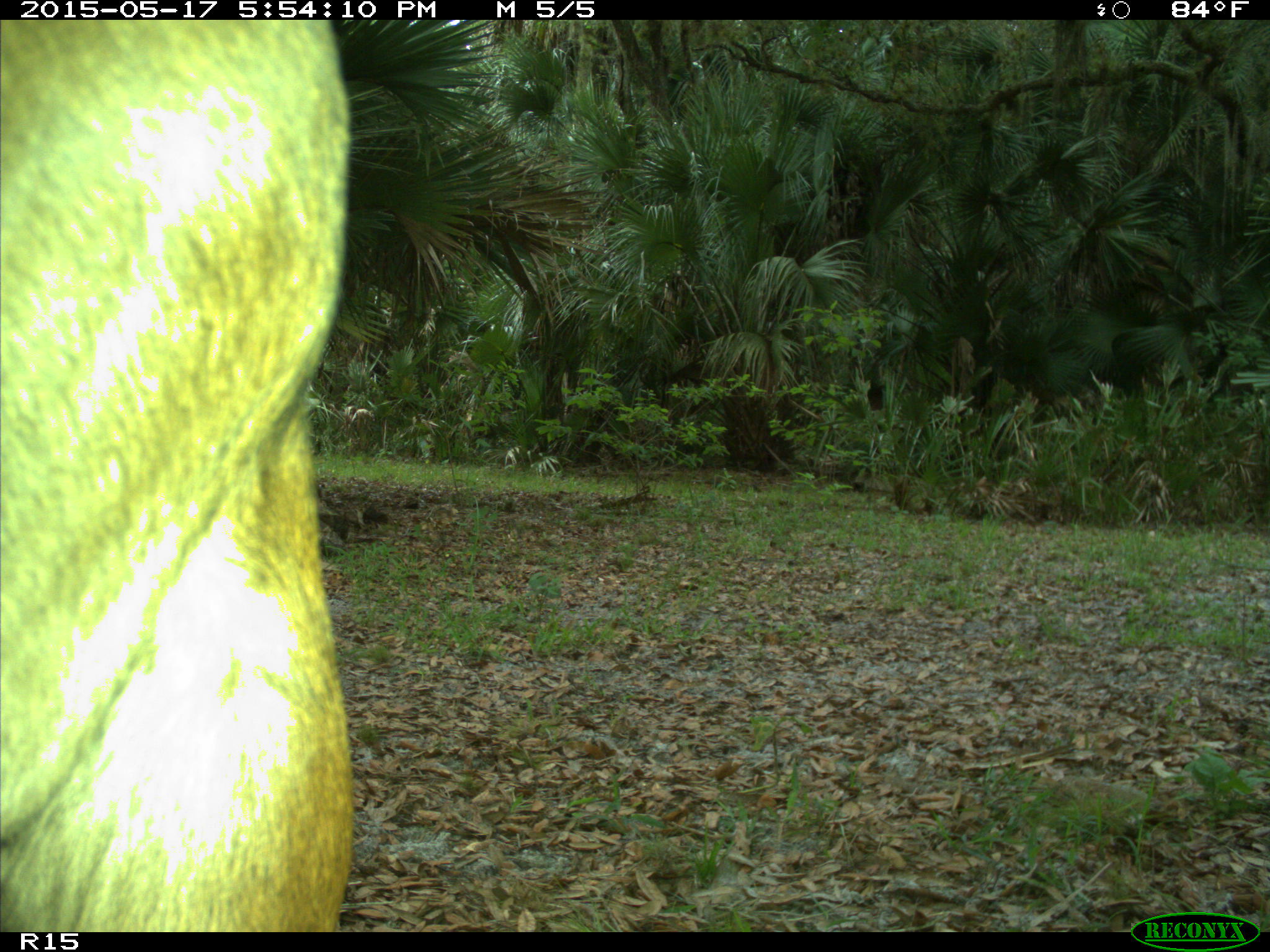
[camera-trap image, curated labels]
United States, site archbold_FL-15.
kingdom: Animalia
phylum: Chordata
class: Mammalia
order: Artiodactyla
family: Bovidae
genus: Bos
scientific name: Bos taurus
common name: domestic cow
Bos taurus (domestic cow).